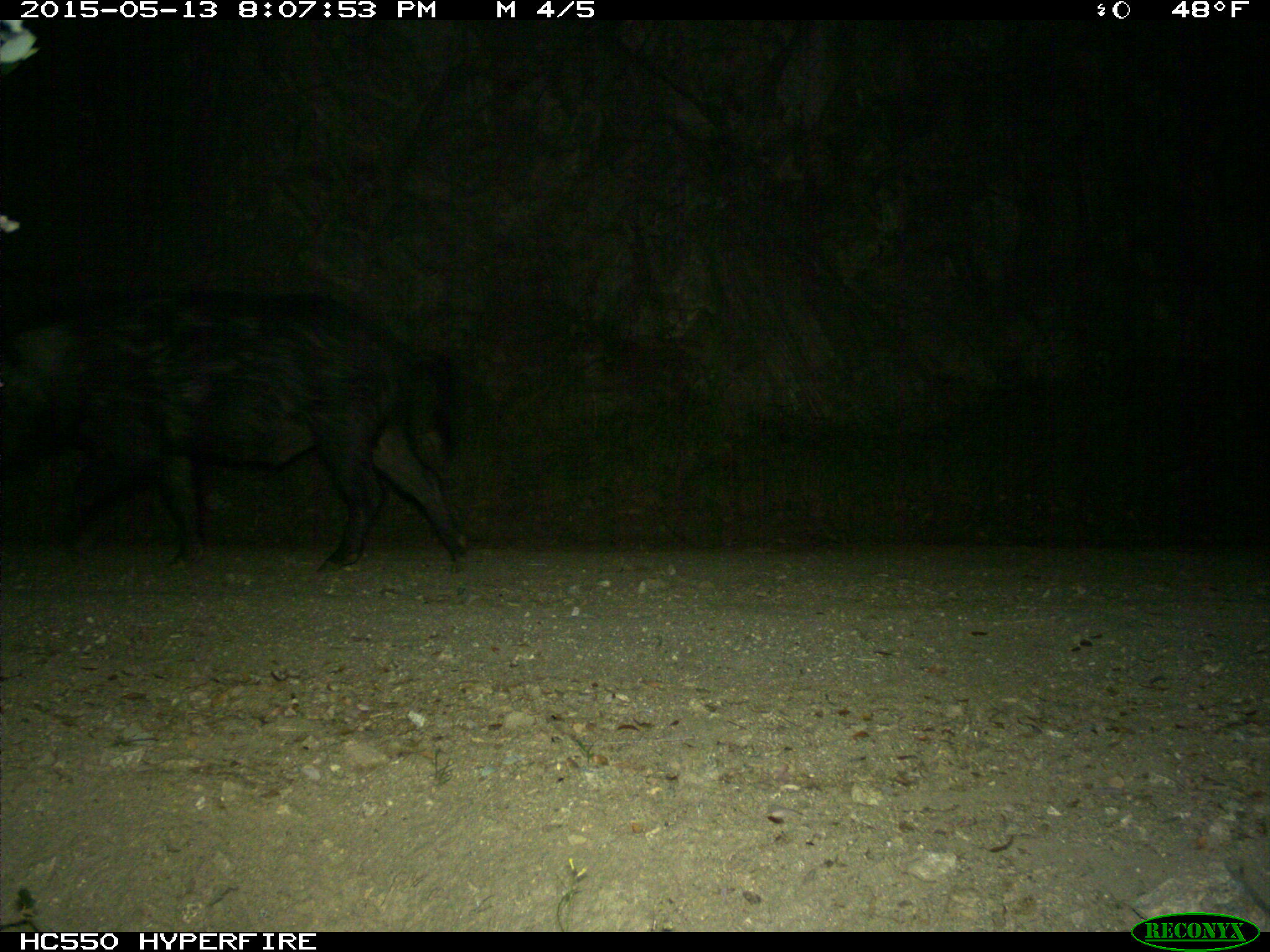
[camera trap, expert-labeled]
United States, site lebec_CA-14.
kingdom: Animalia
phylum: Chordata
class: Mammalia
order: Artiodactyla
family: Suidae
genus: Sus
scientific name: Sus scrofa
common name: wild boar